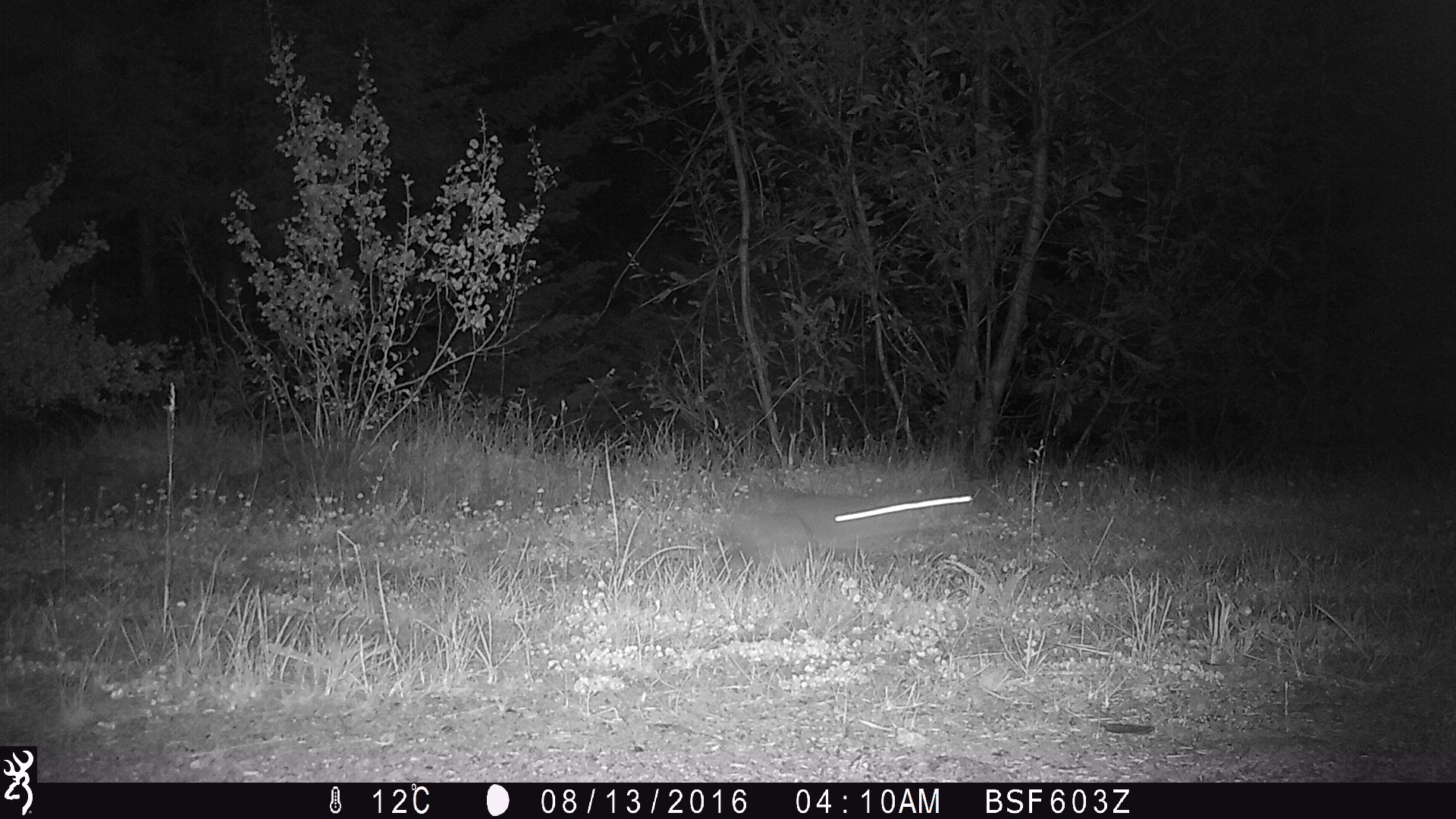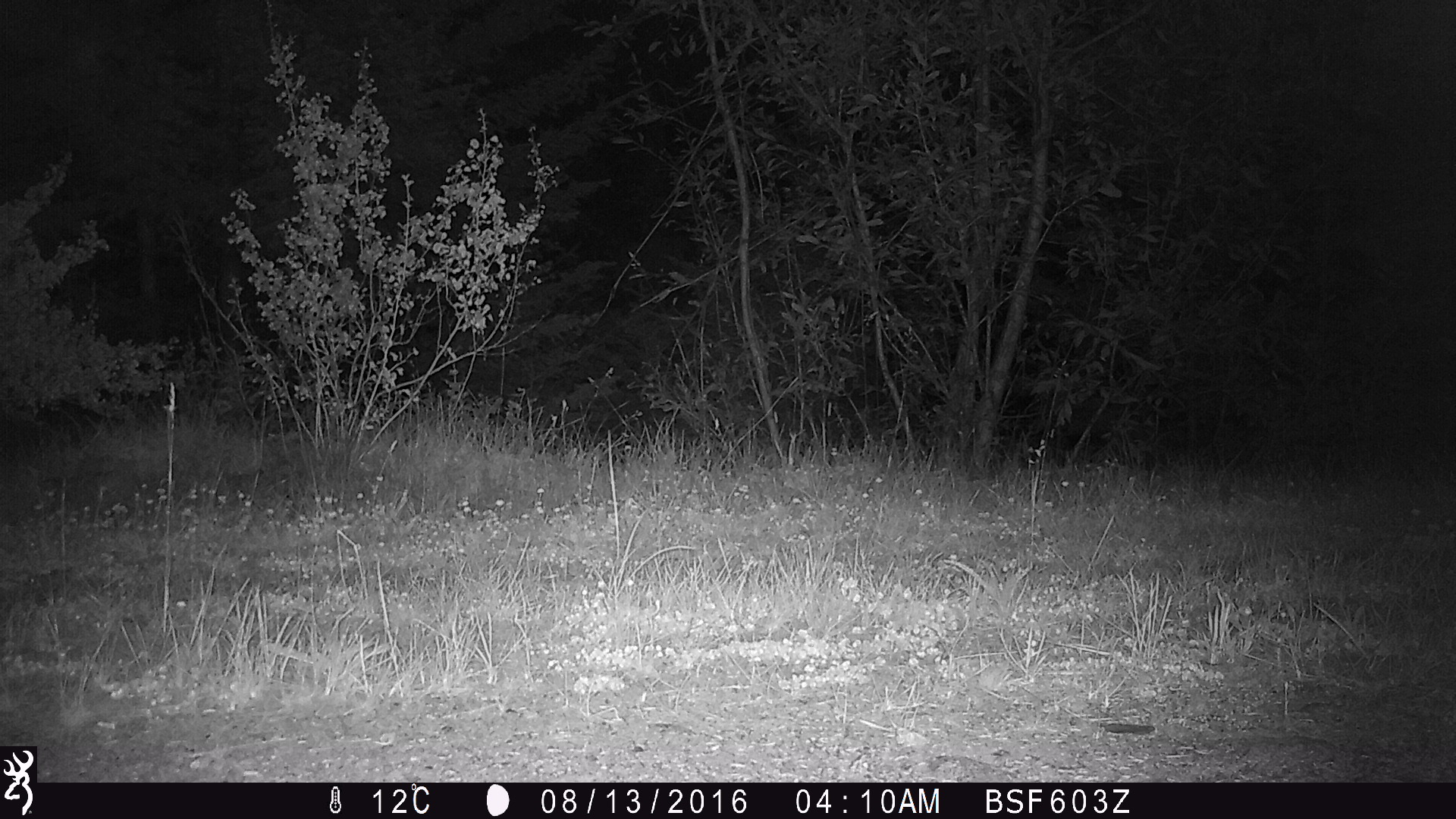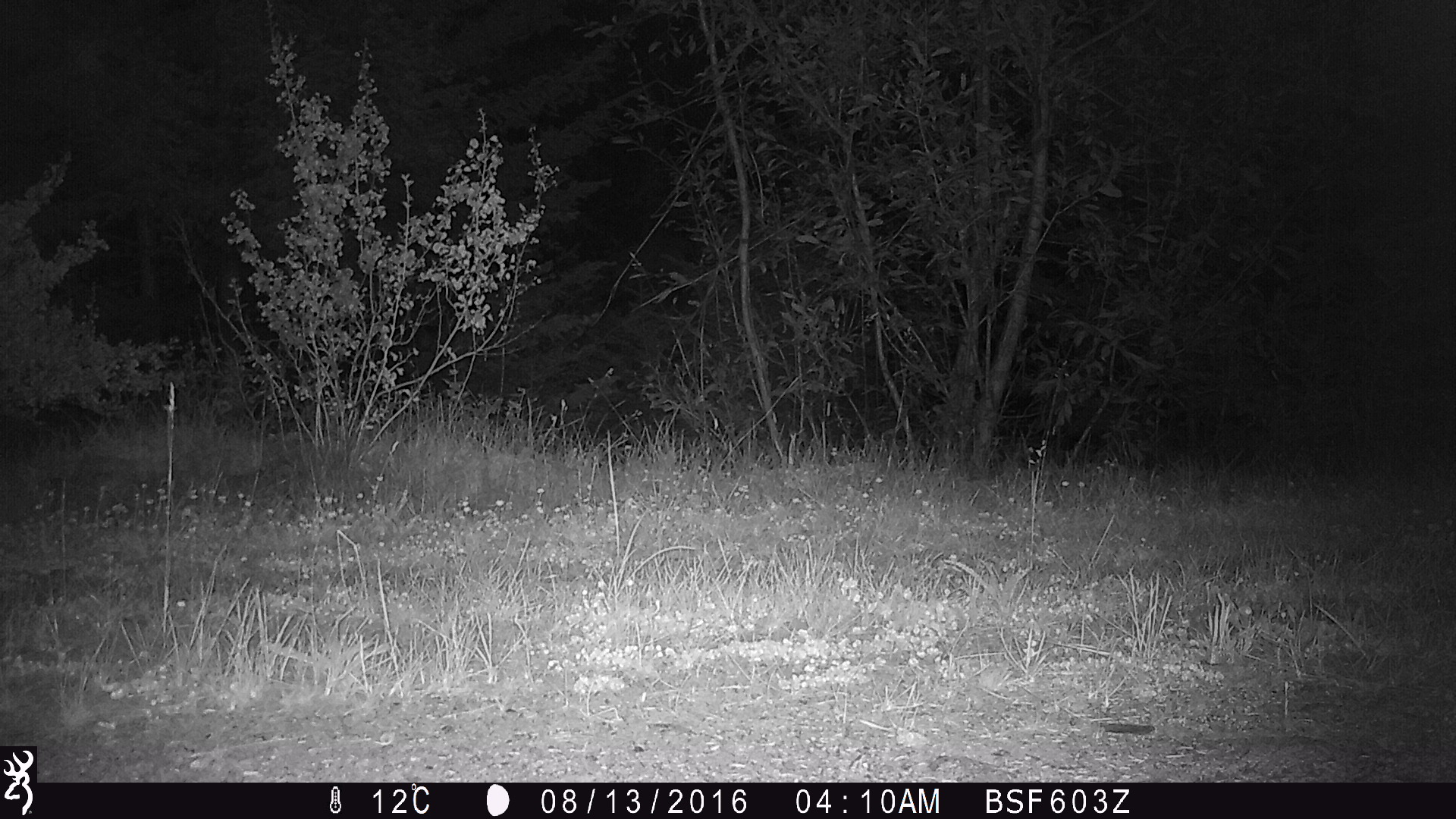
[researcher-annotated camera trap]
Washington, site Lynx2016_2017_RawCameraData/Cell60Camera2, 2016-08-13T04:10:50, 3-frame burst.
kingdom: Animalia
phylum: Chordata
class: Mammalia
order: Lagomorpha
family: Leporidae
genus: Lepus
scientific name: Lepus americanus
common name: snowshoe hare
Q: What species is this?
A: Lepus americanus (snowshoe hare).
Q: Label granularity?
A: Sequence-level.